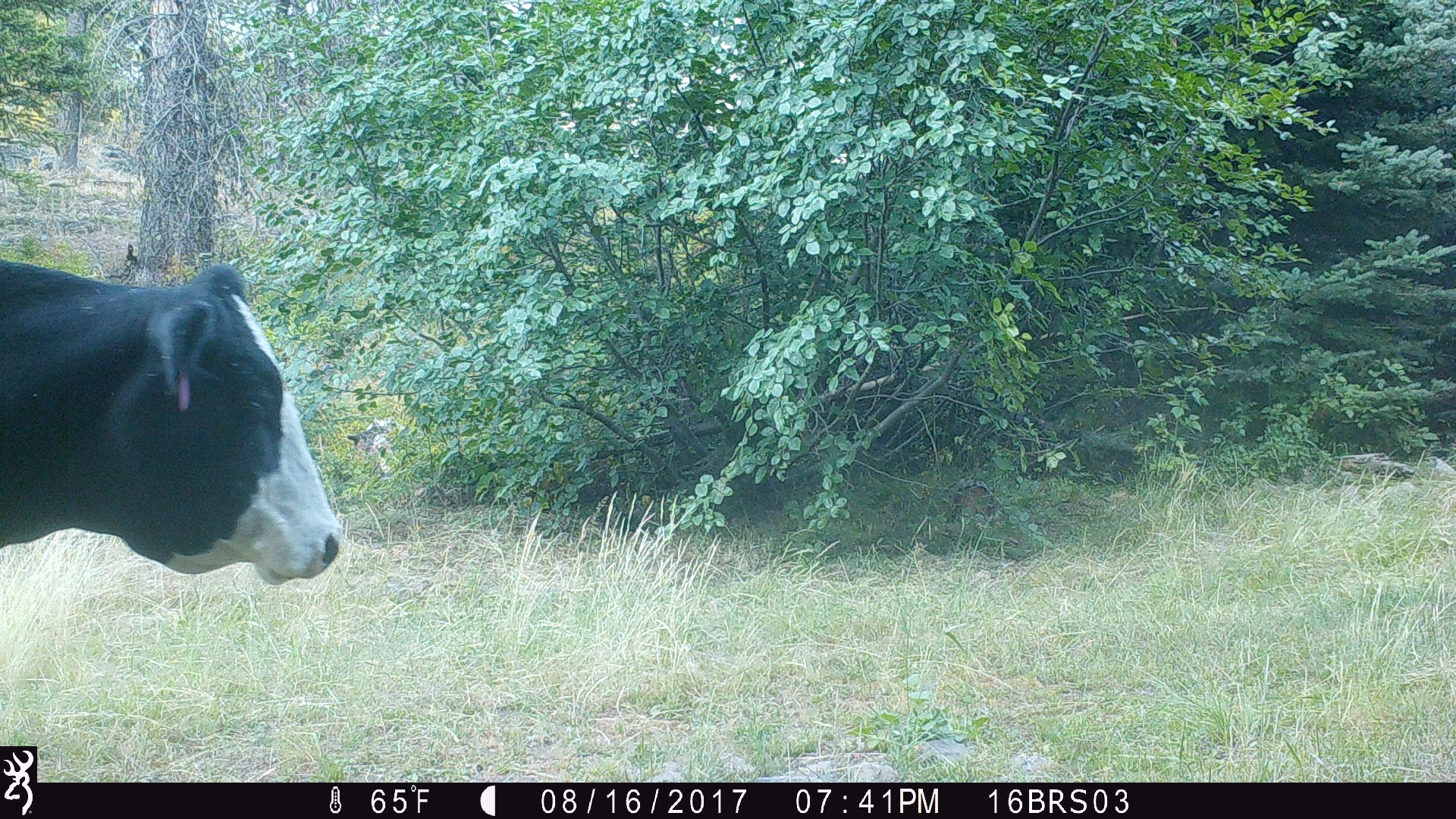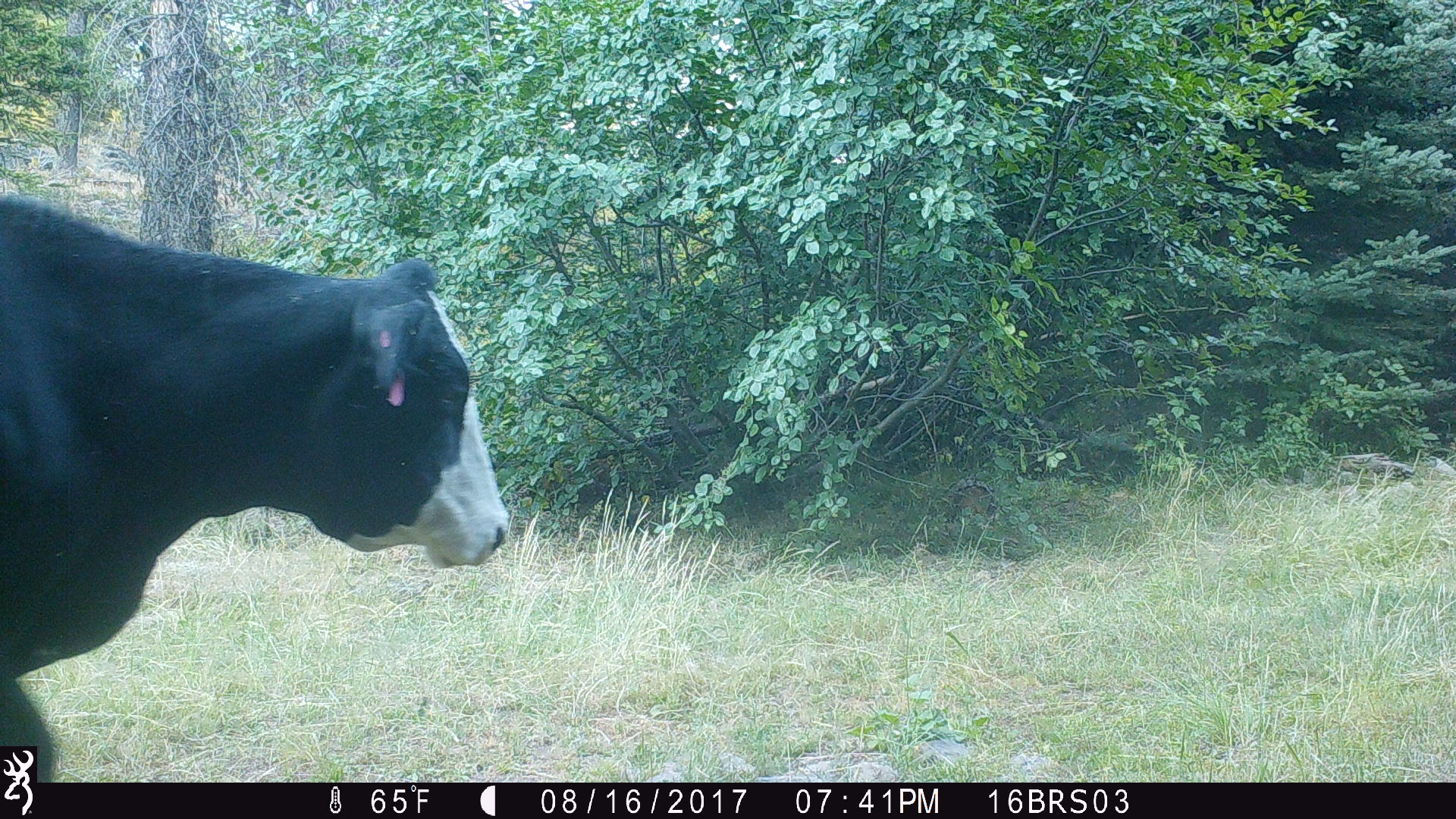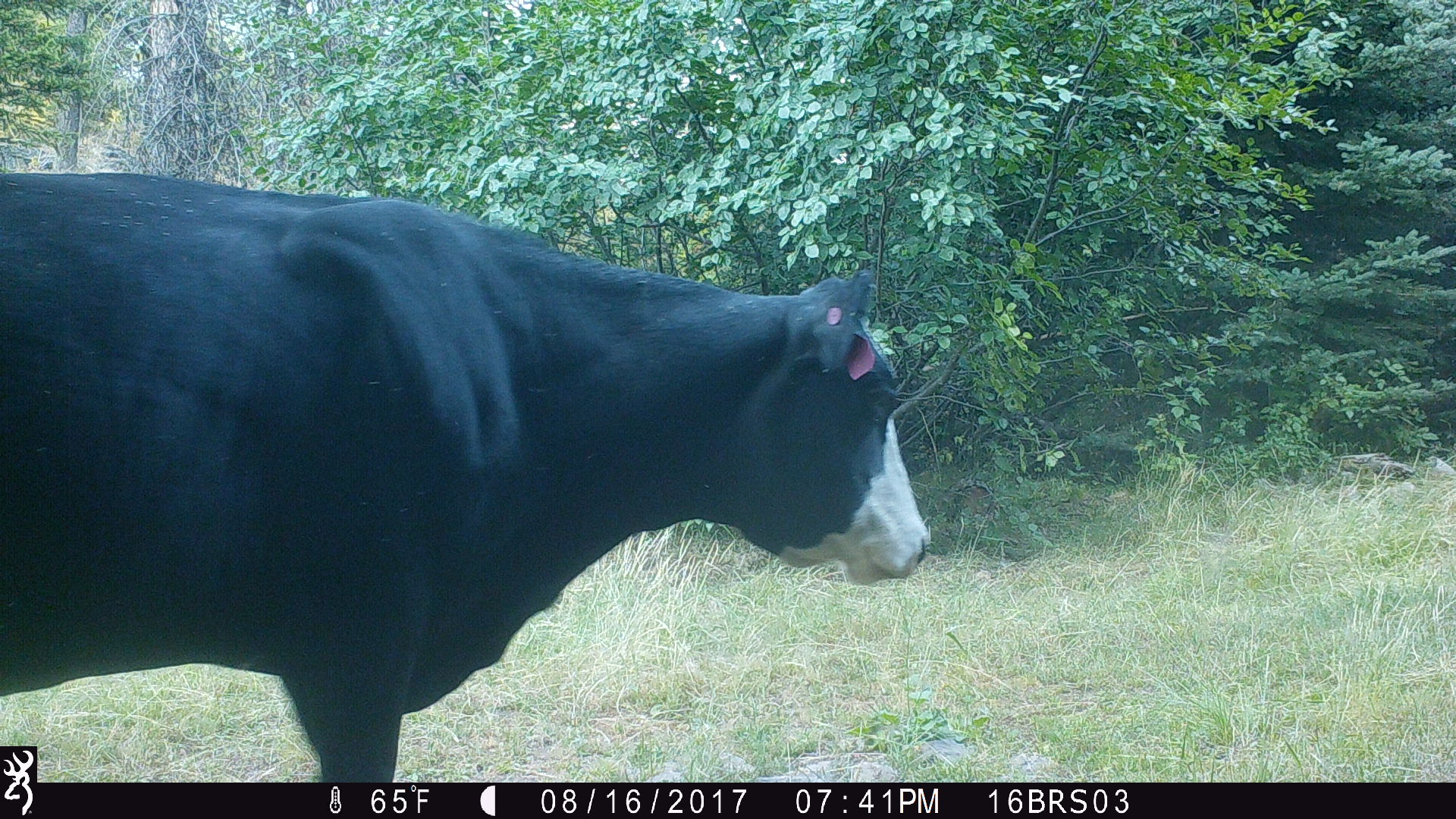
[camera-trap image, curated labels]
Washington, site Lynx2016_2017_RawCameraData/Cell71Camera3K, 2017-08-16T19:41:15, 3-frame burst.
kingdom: Animalia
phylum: Chordata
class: Mammalia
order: Artiodactyla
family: Bovidae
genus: Bos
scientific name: Bos taurus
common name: domestic cattle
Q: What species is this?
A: Domestic cattle (Bos taurus).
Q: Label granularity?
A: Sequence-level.